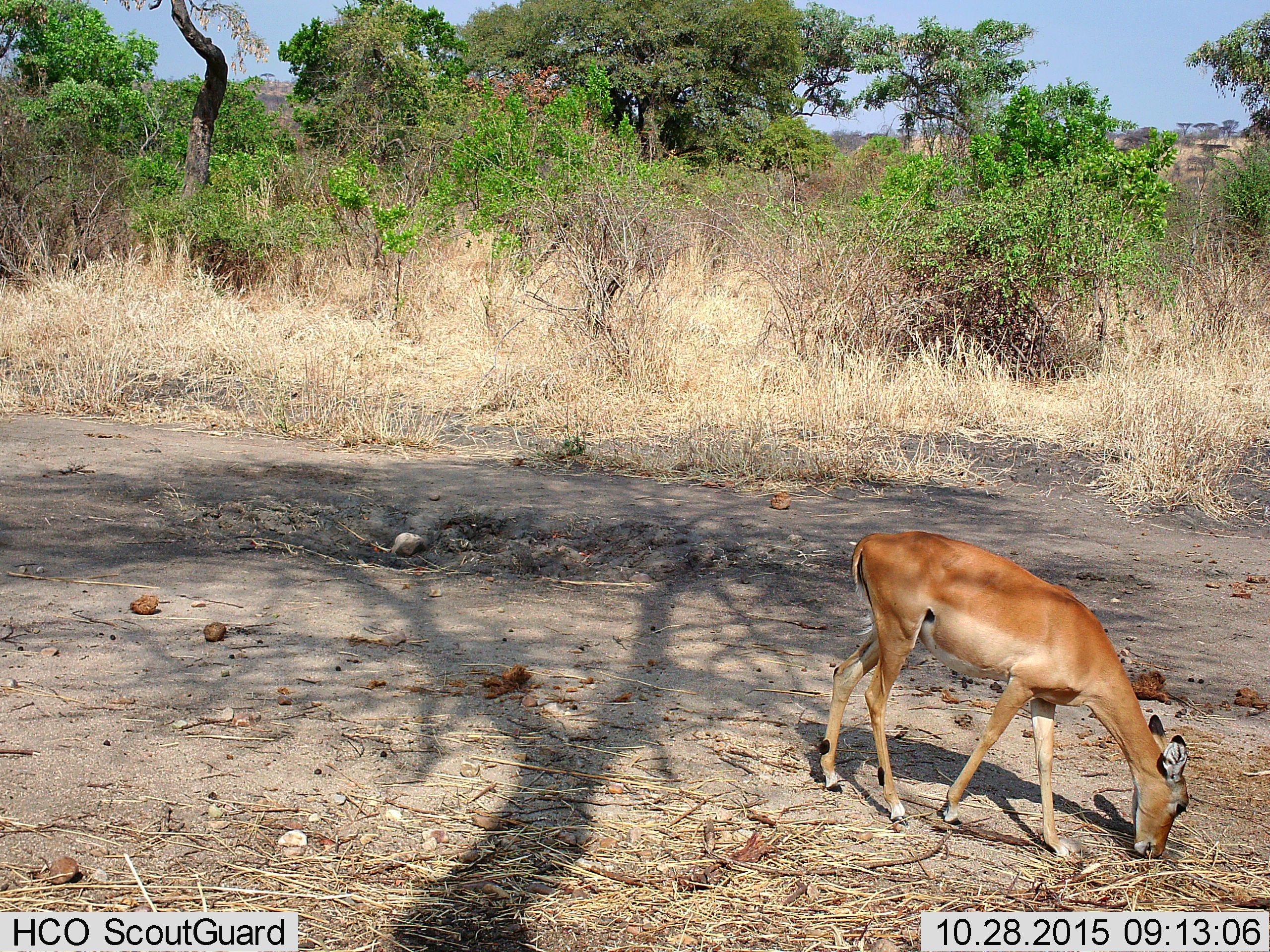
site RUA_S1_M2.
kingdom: Animalia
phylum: Chordata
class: Mammalia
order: Artiodactyla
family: Bovidae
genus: Aepyceros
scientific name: Aepyceros melampus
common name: impala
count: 1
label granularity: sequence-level